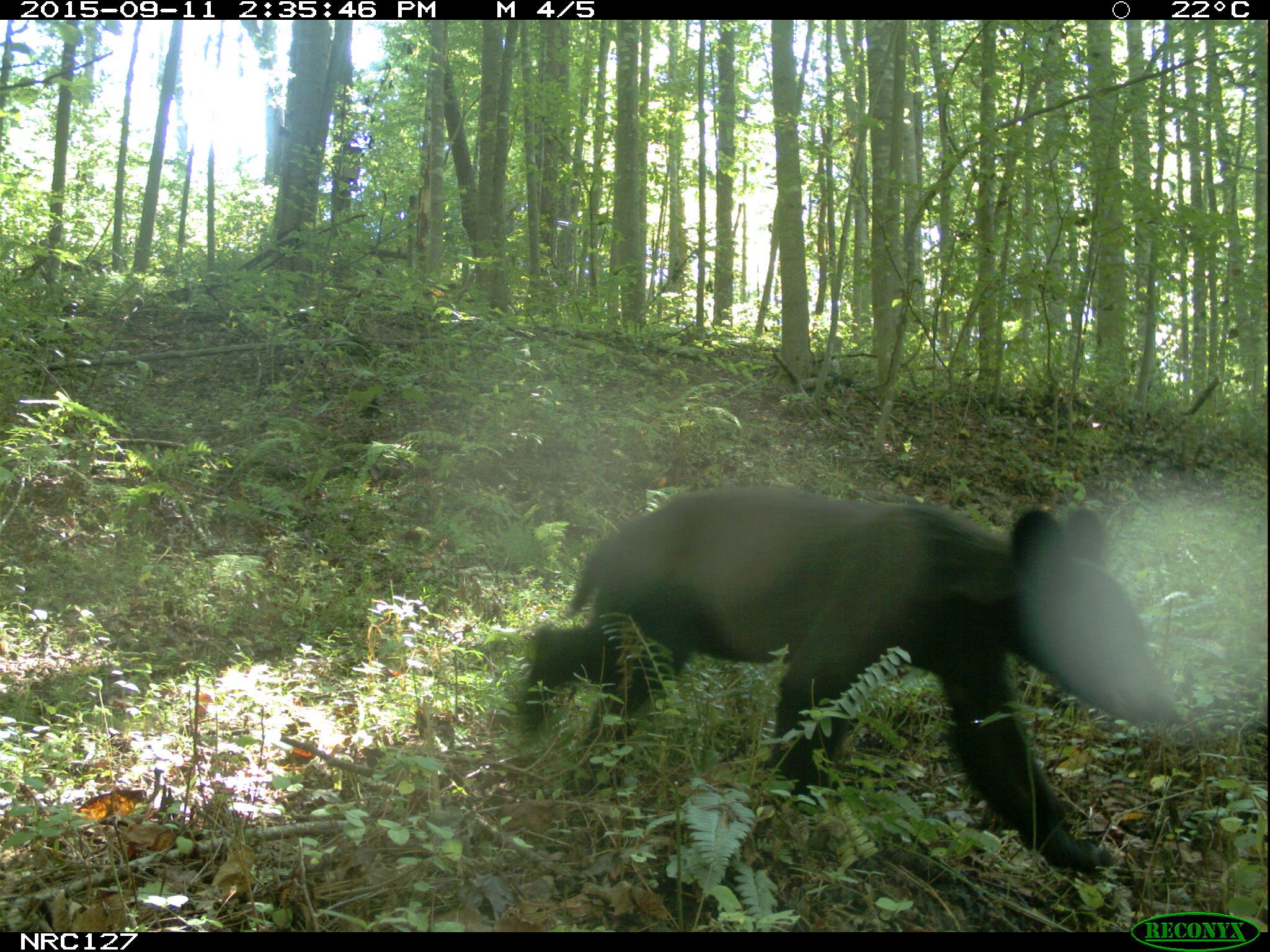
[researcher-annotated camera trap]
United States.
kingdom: Animalia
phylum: Chordata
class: Mammalia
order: Carnivora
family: Ursidae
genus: Ursus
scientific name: Ursus americanus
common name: american black bear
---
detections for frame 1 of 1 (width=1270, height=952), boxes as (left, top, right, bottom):
American Black Bear: (540, 477, 1185, 863)